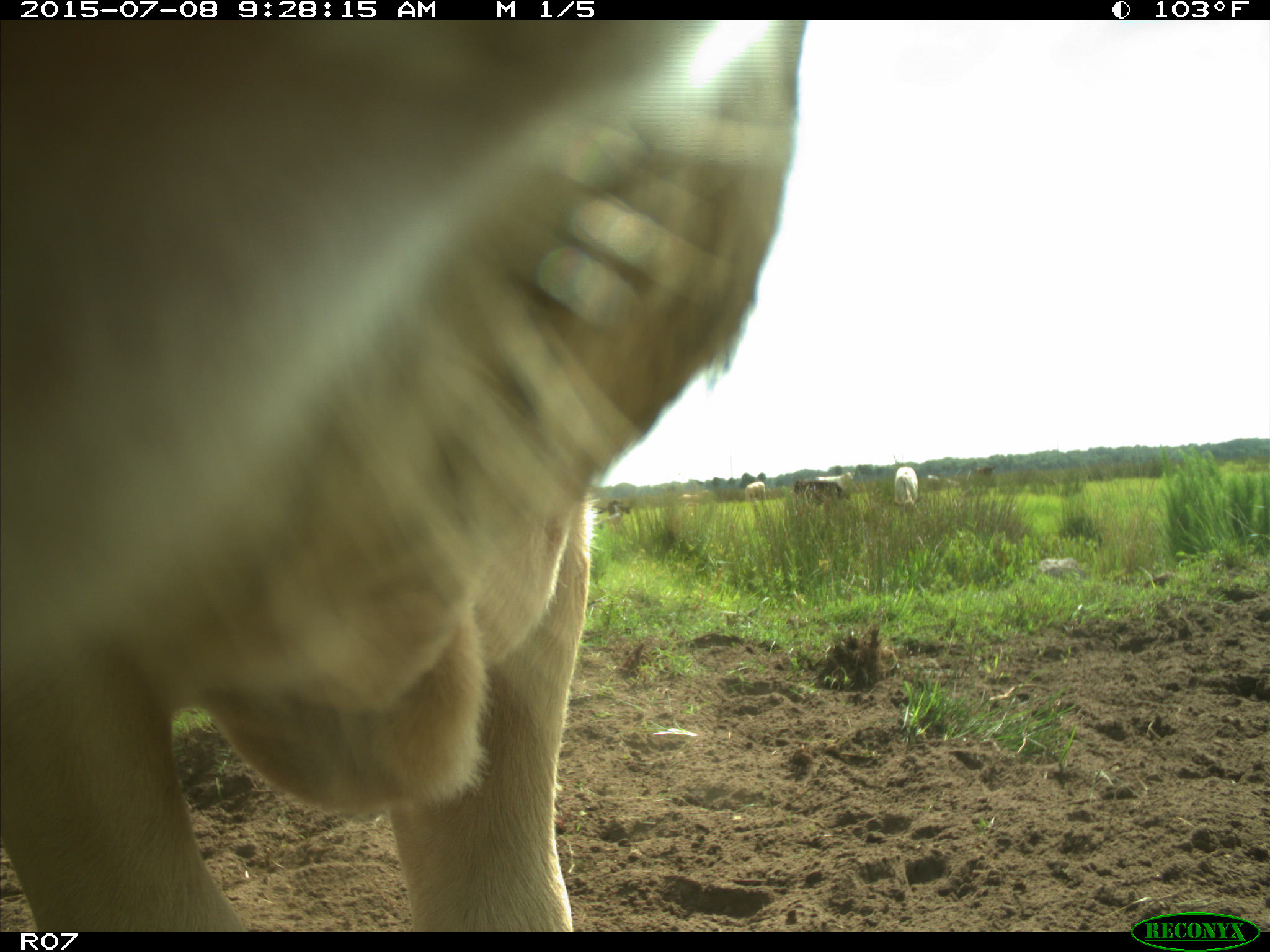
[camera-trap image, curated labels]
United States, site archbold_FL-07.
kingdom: Animalia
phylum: Chordata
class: Mammalia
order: Artiodactyla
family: Bovidae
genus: Bos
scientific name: Bos taurus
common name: domestic cow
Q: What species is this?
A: Bos taurus (domestic cow).